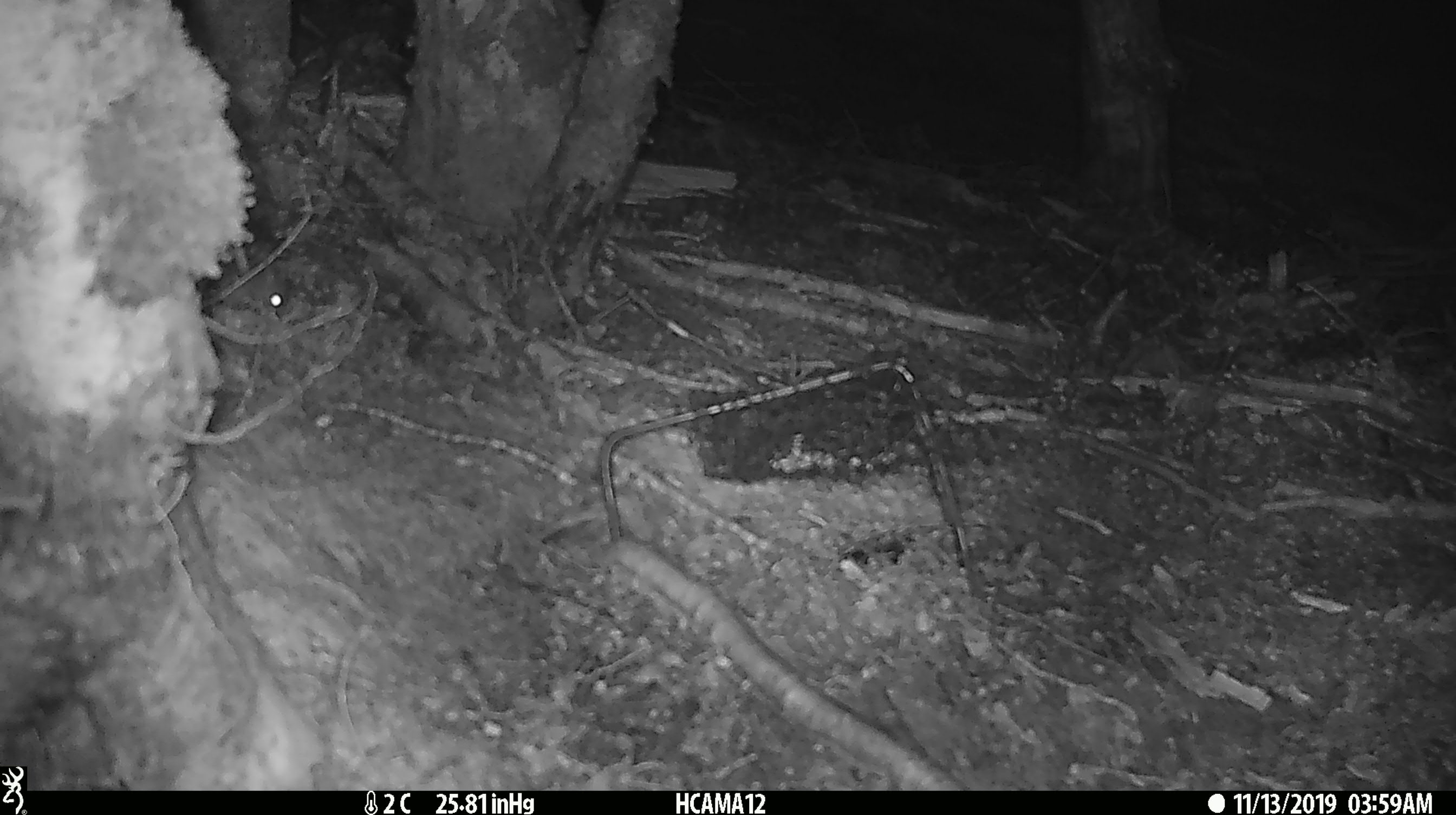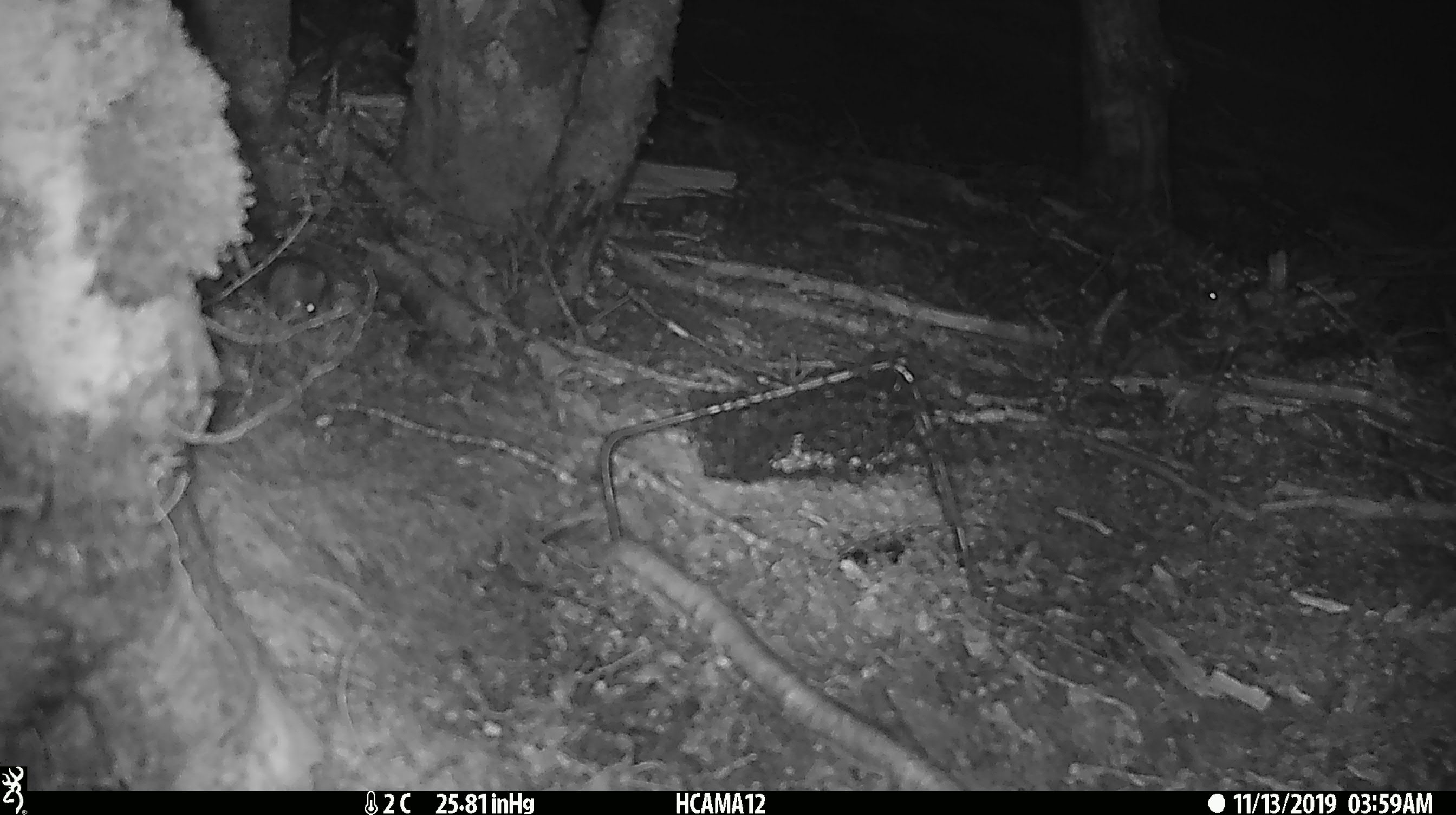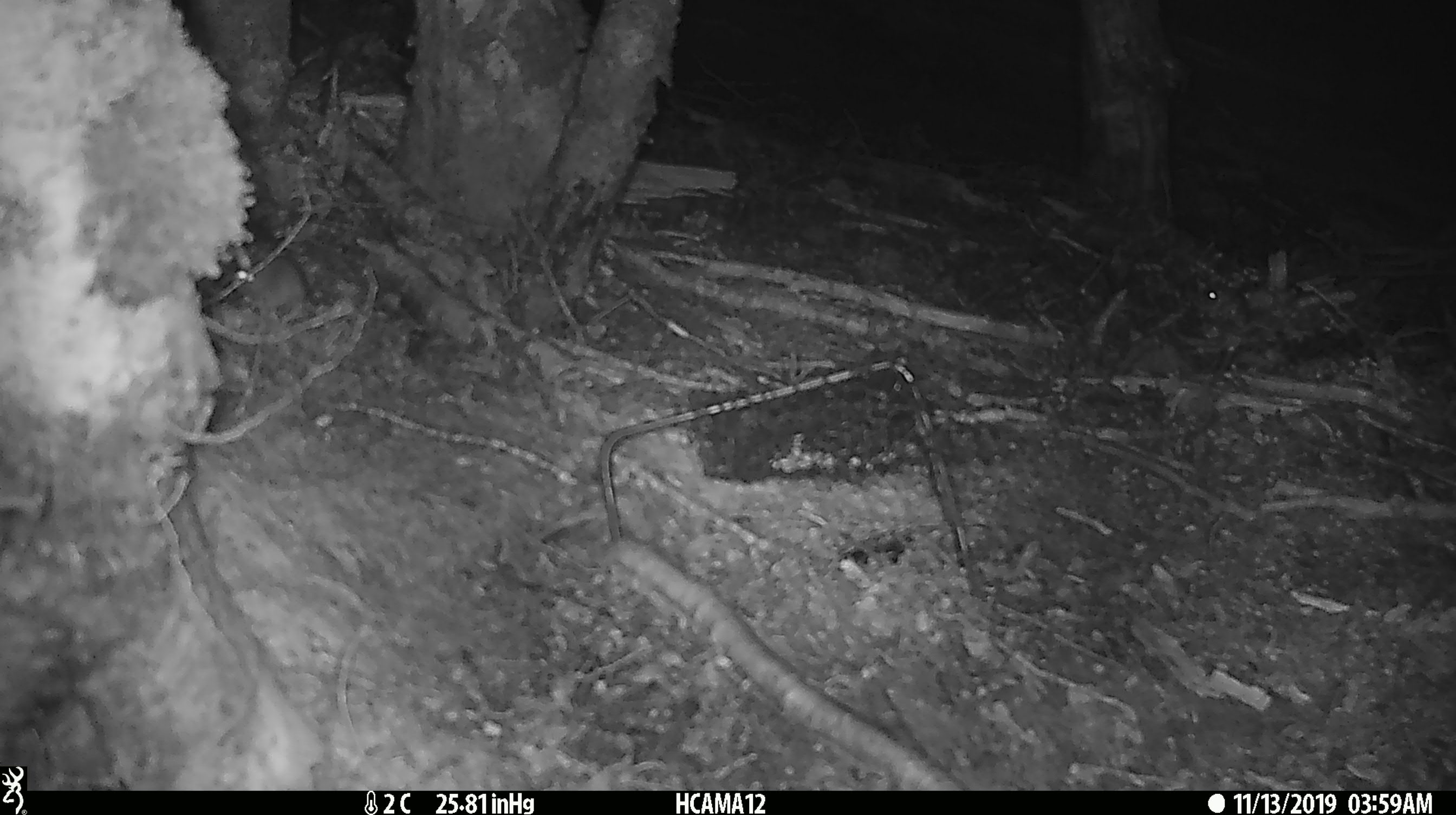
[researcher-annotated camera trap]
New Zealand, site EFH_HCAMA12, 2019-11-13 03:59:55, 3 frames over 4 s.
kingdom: Animalia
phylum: Chordata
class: Mammalia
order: Rodentia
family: Muridae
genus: Mus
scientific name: Mus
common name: mouse